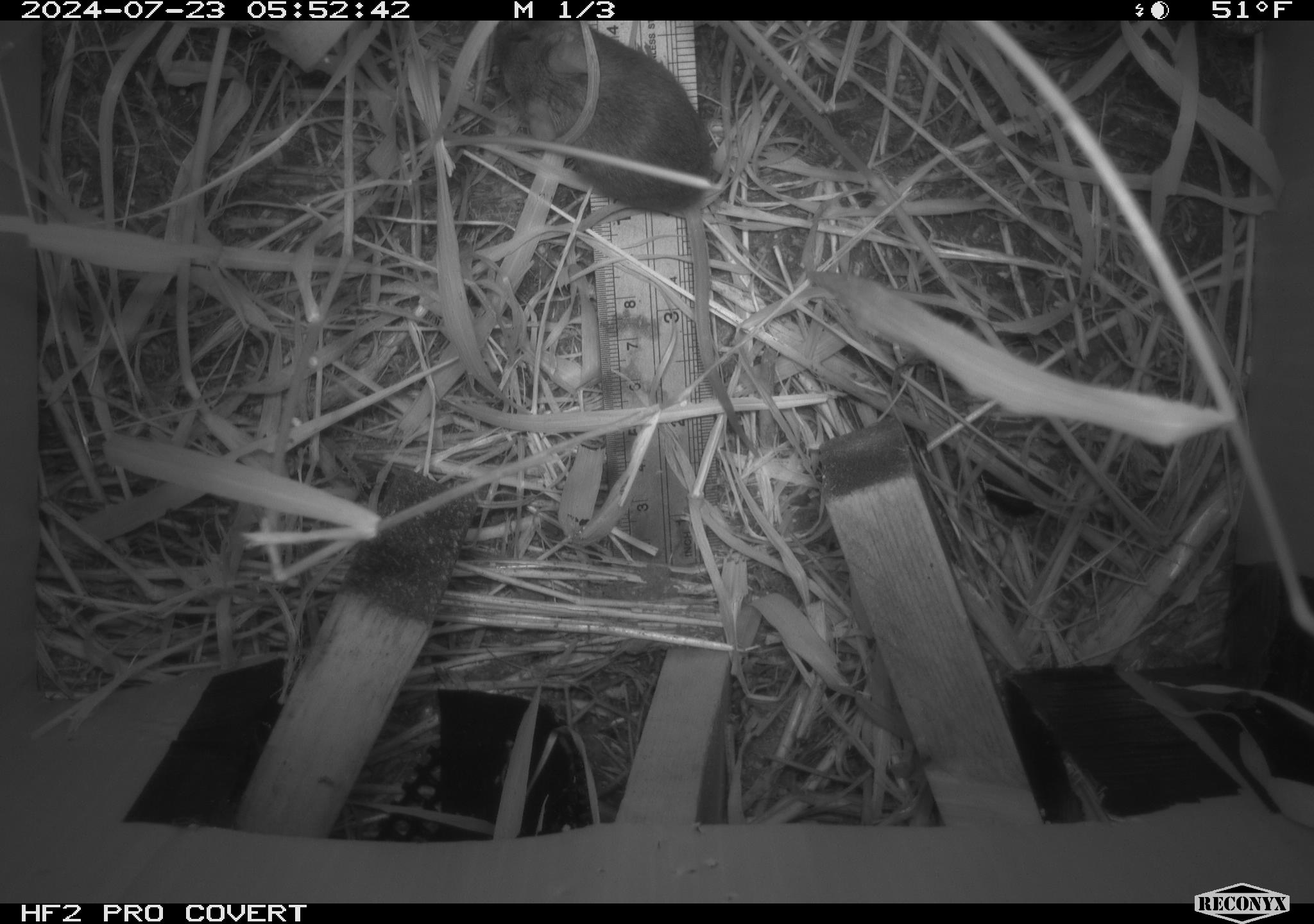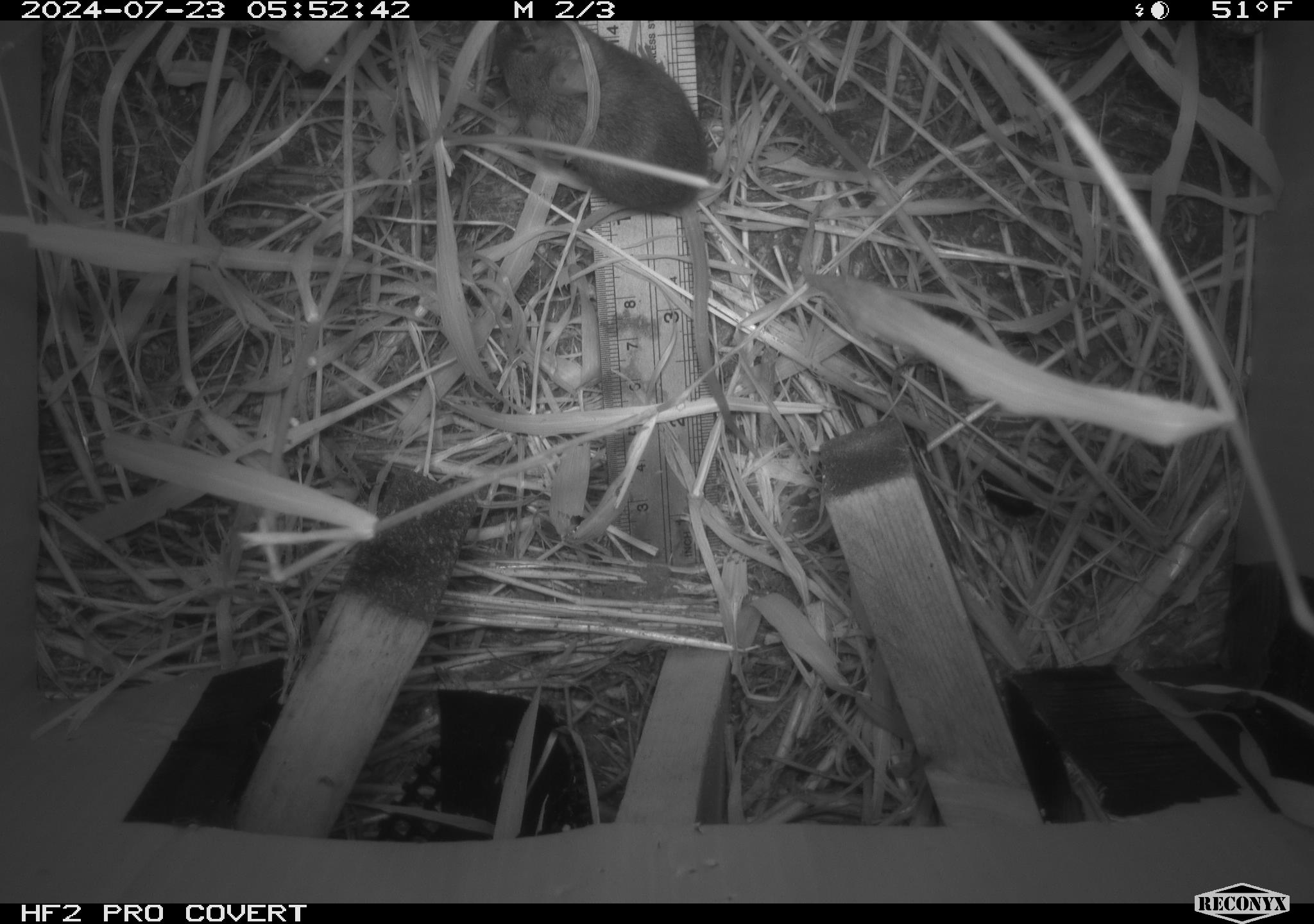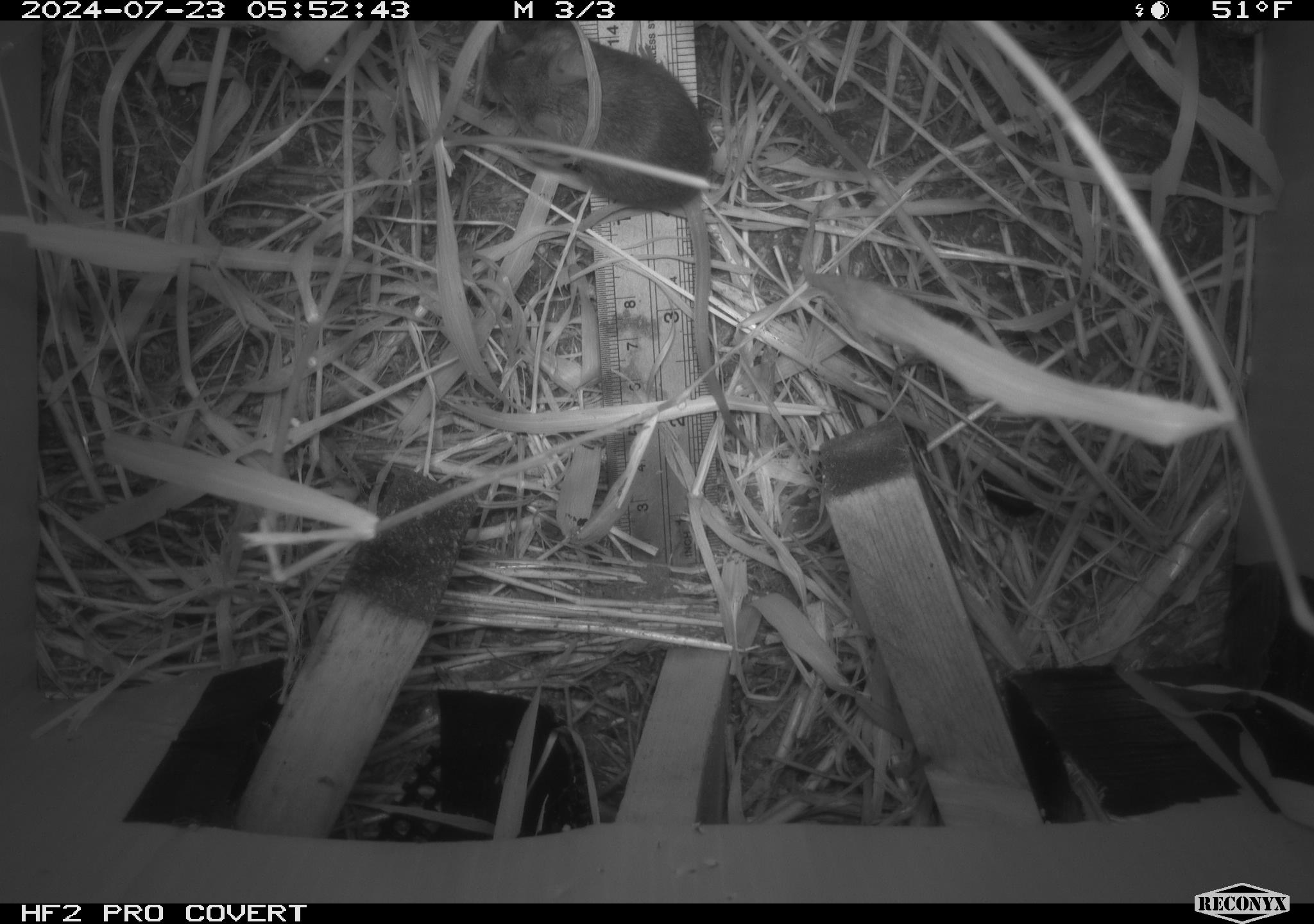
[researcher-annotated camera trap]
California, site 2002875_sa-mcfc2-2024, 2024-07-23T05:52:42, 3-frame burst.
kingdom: Animalia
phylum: Chordata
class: Mammalia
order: Rodentia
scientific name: Rodentia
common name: rodent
Rodent (Rodentia).